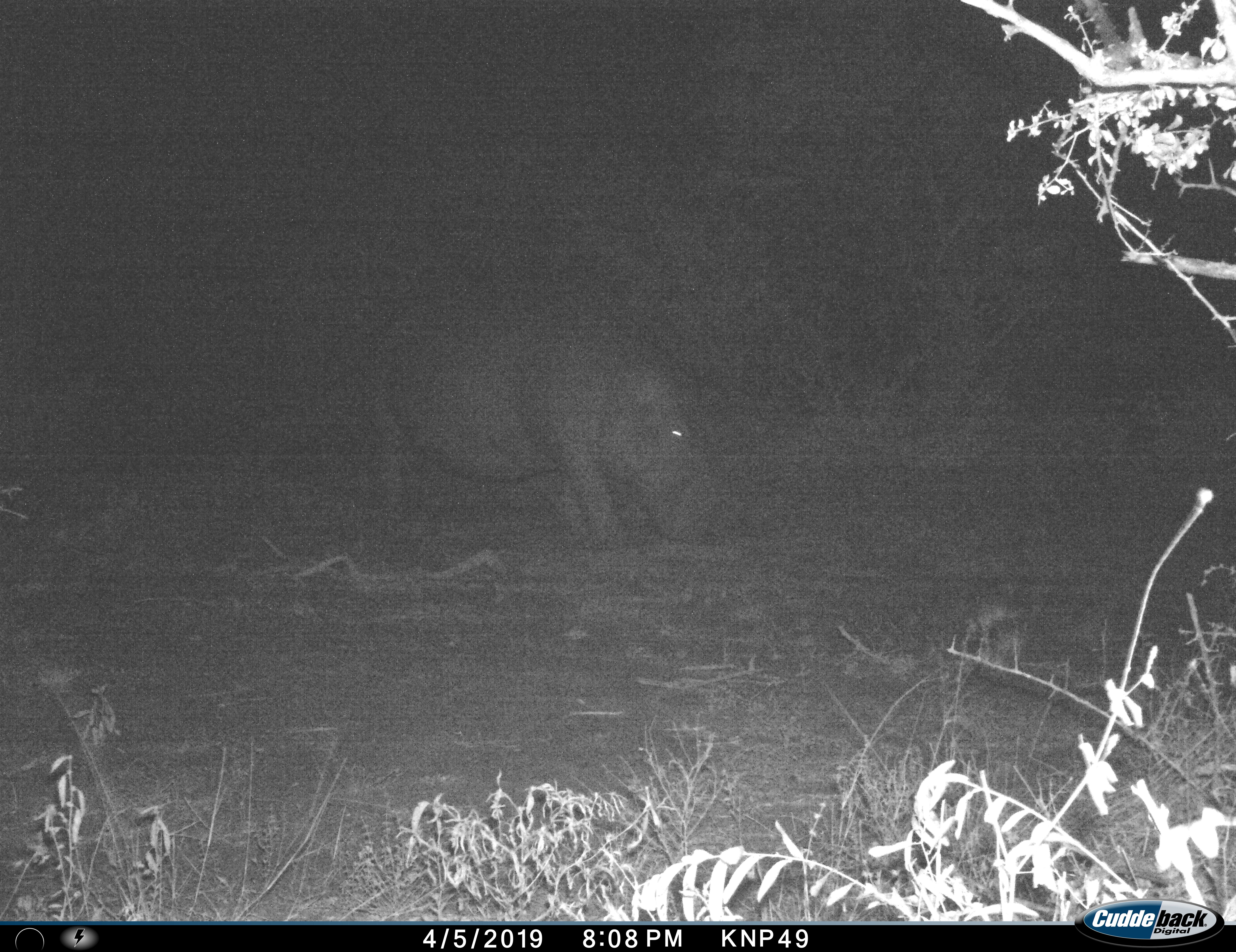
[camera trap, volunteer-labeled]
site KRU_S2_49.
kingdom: Animalia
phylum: Chordata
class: Mammalia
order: Artiodactyla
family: Hippopotamidae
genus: Hippopotamus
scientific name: Hippopotamus amphibius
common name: hippopotamus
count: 1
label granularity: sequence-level